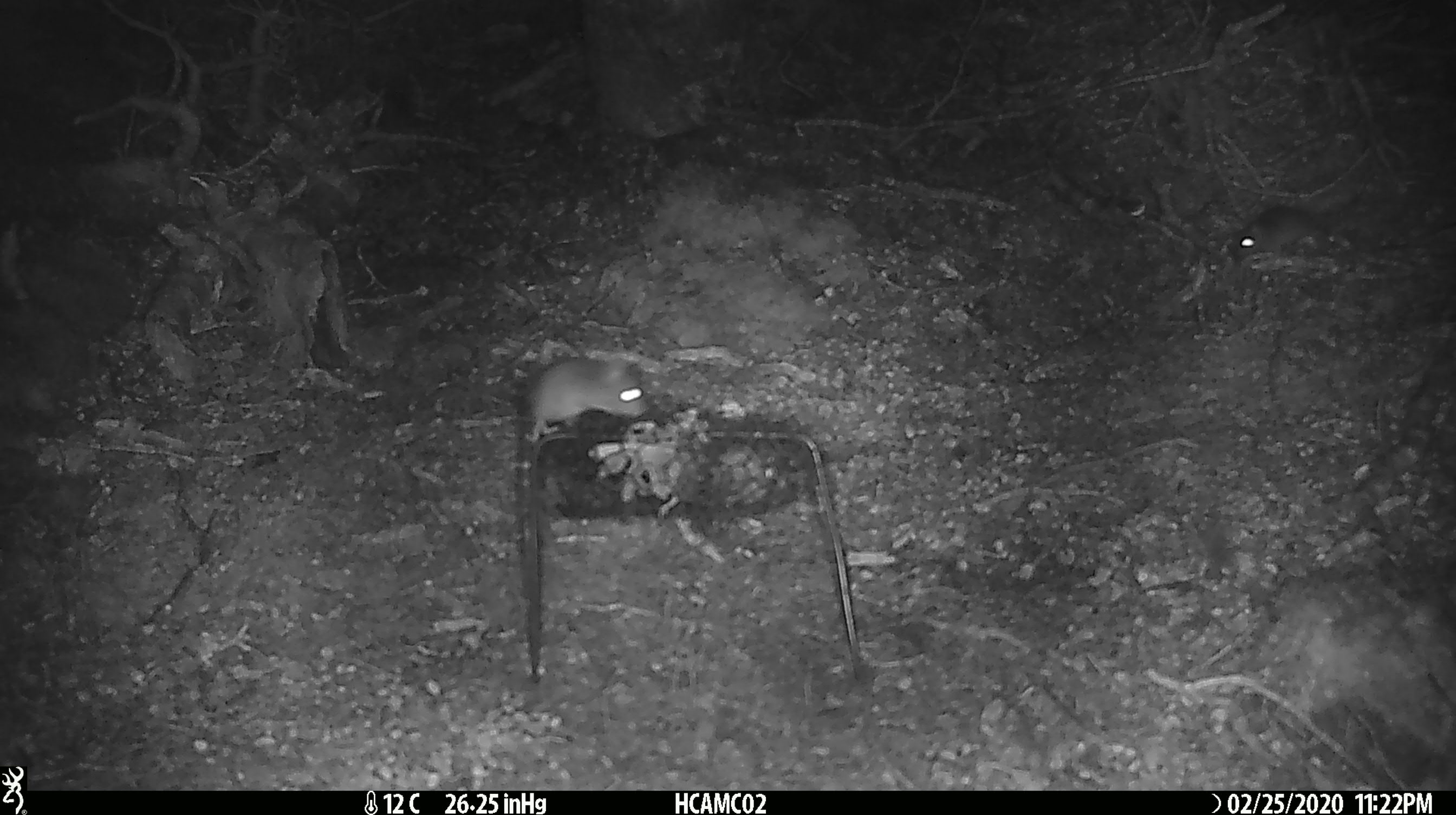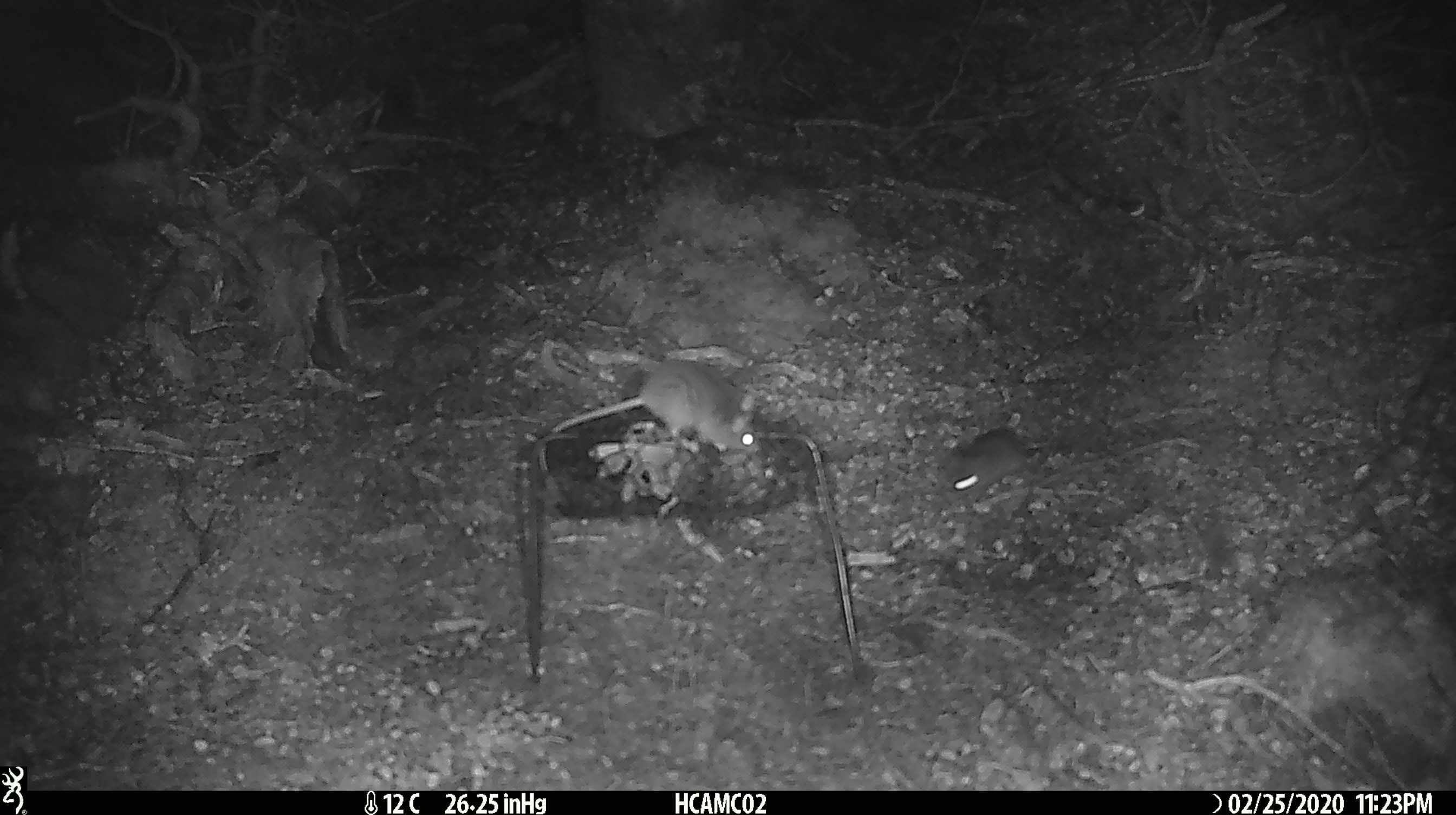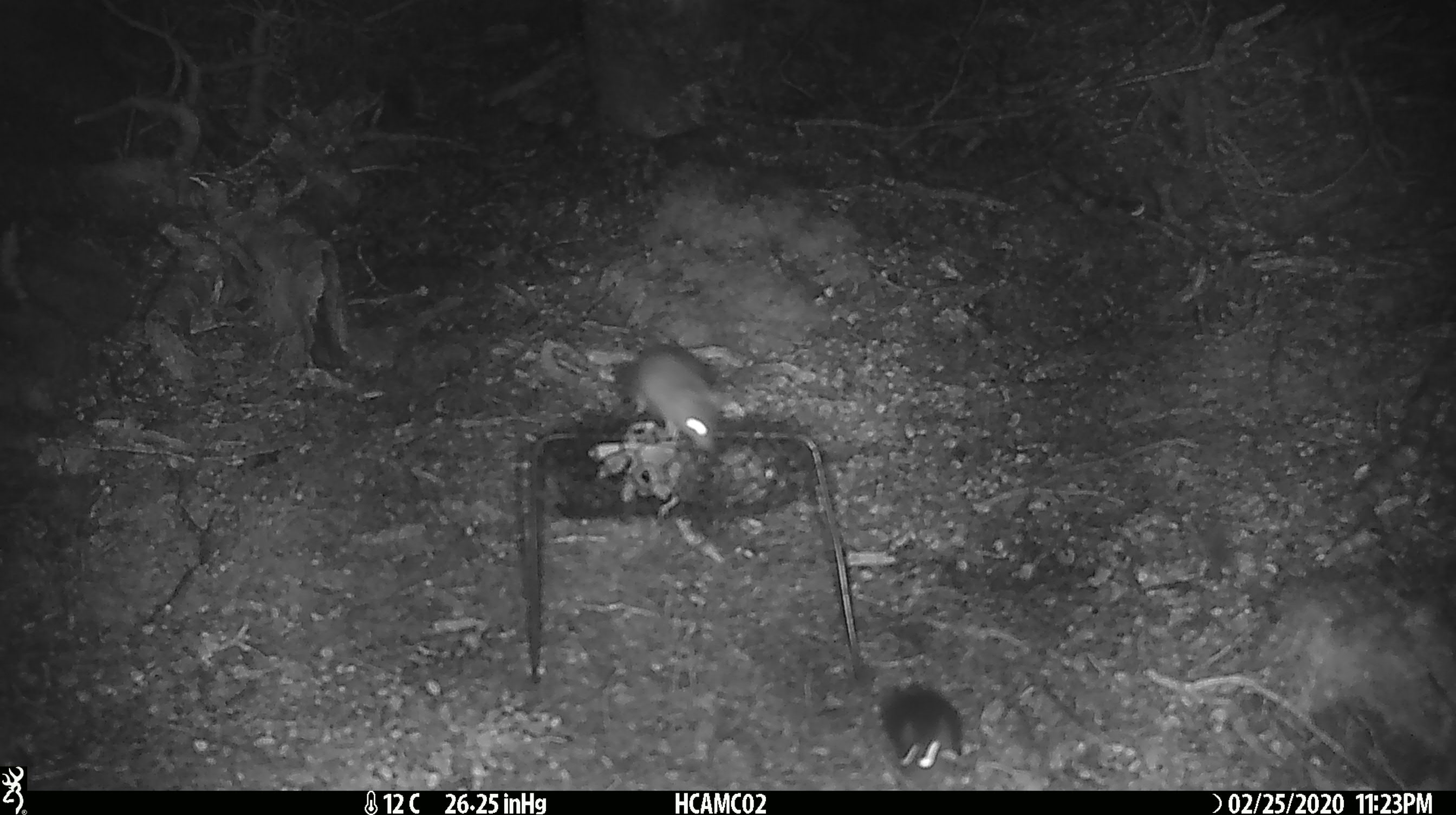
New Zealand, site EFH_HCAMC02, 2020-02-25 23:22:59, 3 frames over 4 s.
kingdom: Animalia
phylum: Chordata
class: Mammalia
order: Rodentia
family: Muridae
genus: Mus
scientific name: Mus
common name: mouse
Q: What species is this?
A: Mouse (Mus).